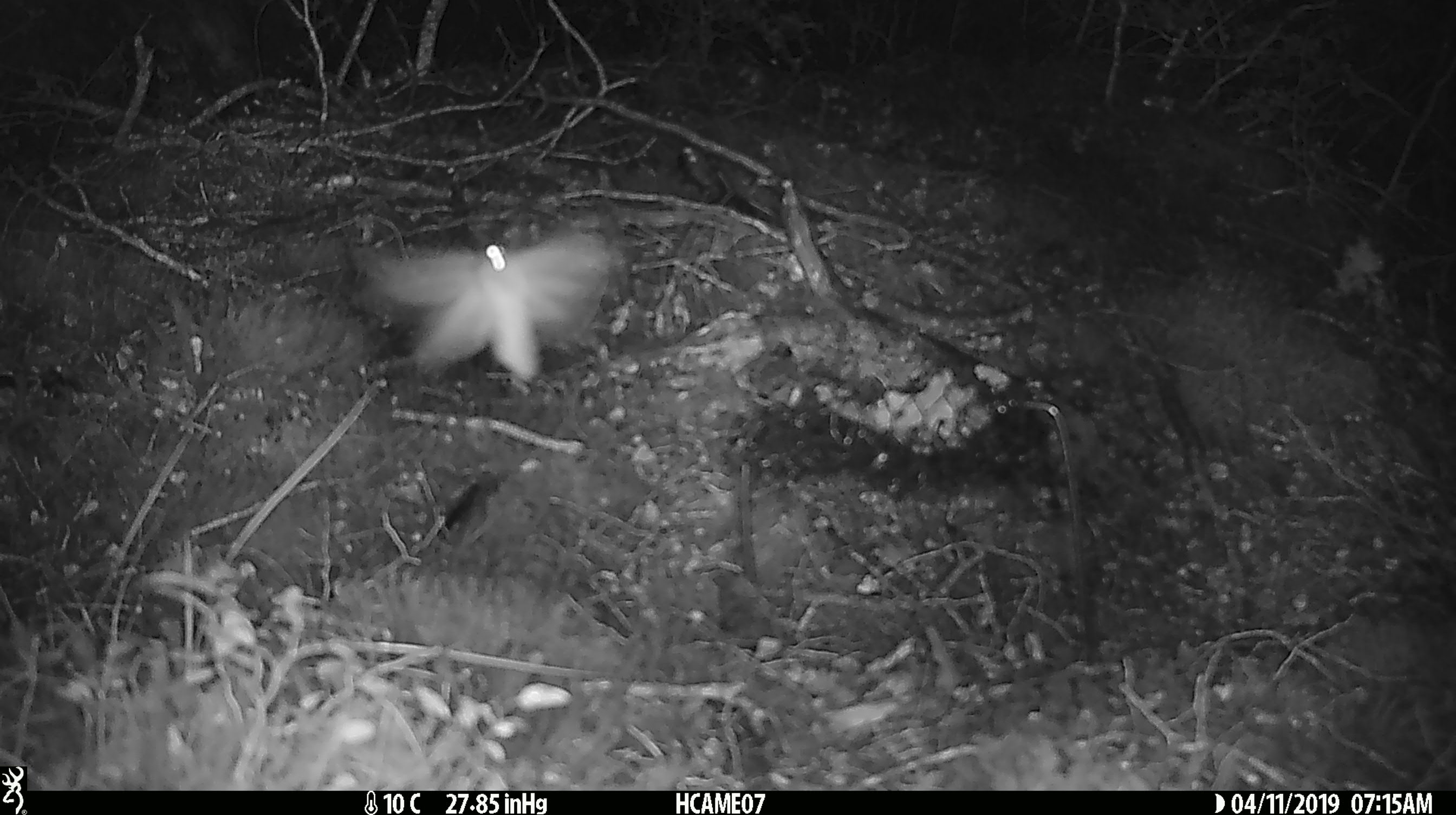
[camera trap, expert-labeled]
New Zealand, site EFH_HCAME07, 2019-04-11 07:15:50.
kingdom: Animalia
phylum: Arthropoda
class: Insecta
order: Lepidoptera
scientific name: Lepidoptera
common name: moth